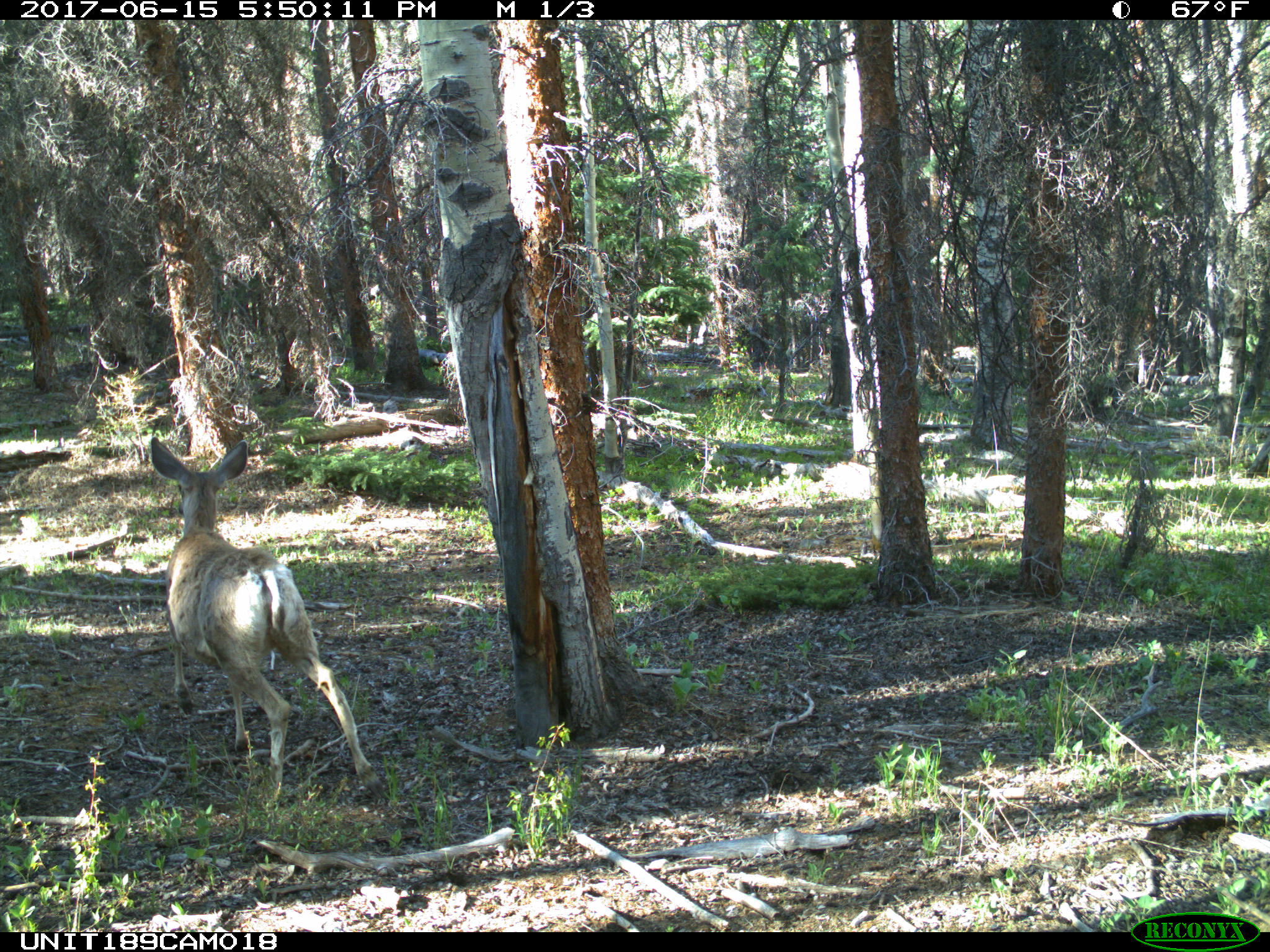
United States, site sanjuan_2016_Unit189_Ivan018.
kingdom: Animalia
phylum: Chordata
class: Mammalia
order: Artiodactyla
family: Cervidae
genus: Odocoileus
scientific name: Odocoileus hemionus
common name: mule deer